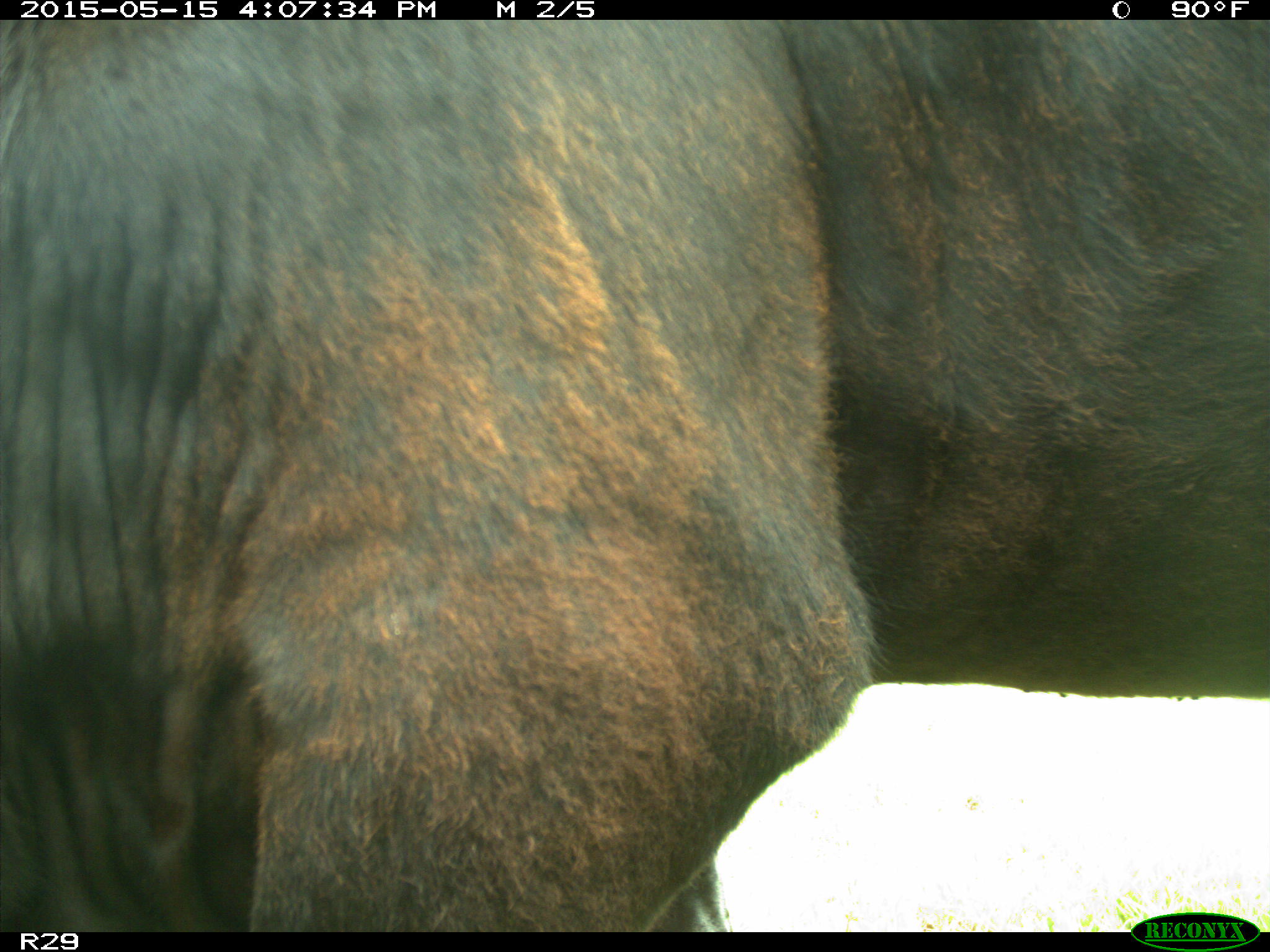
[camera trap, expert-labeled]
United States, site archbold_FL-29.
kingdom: Animalia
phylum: Chordata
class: Mammalia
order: Artiodactyla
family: Bovidae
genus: Bos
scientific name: Bos taurus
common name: domestic cow